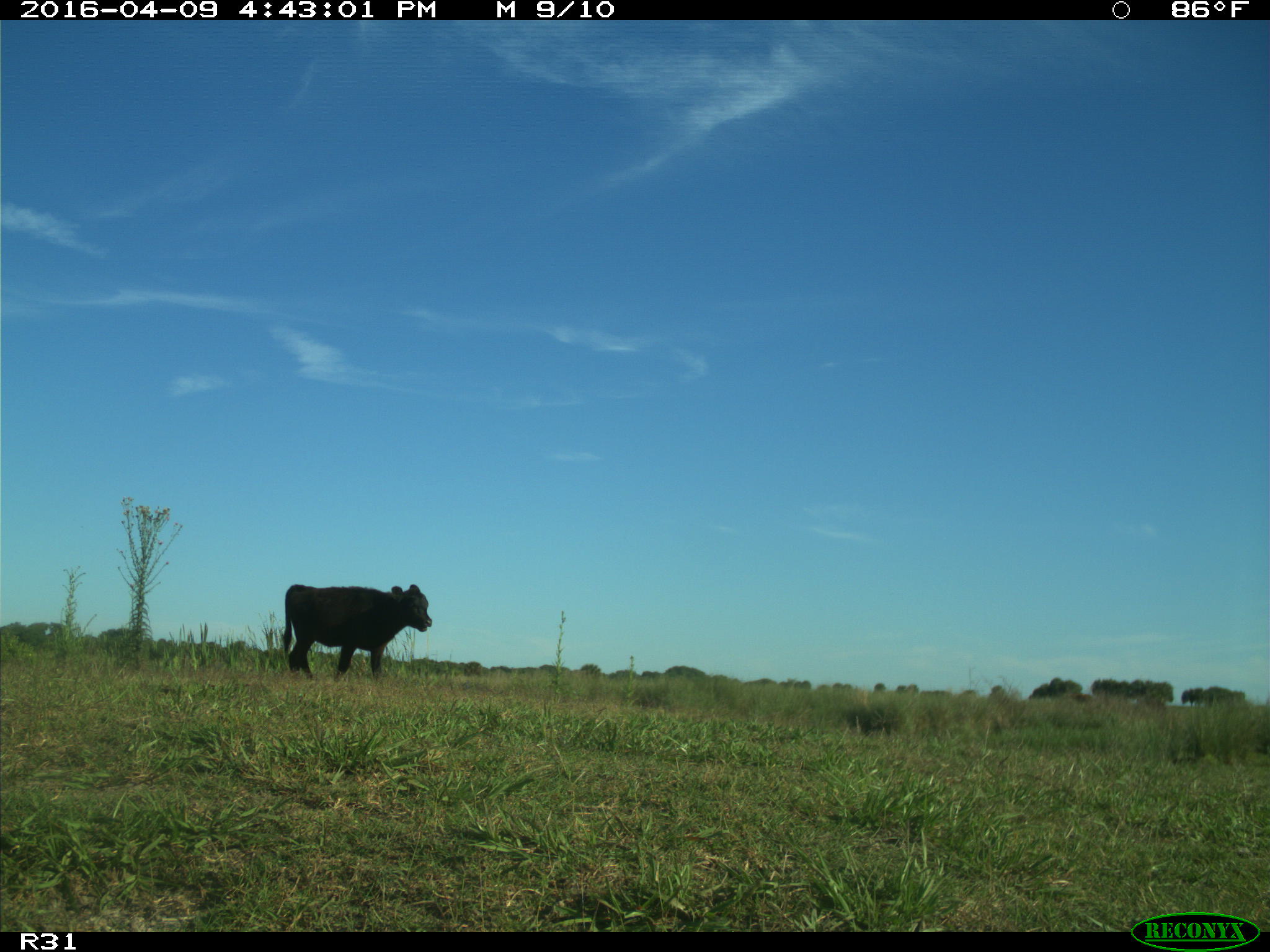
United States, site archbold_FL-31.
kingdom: Animalia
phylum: Chordata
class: Mammalia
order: Artiodactyla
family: Bovidae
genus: Bos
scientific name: Bos taurus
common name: domestic cow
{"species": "Bos taurus (domestic cow)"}